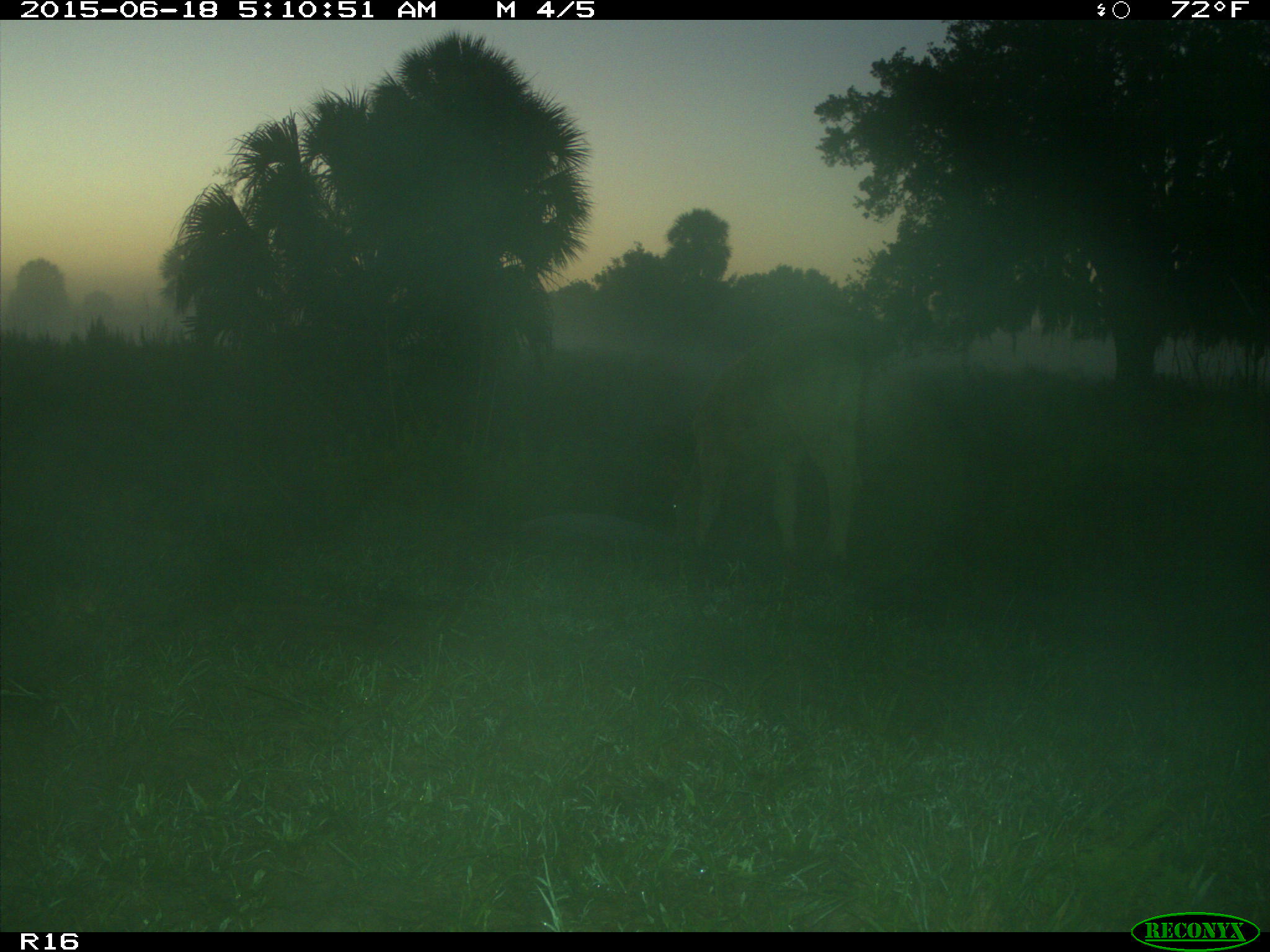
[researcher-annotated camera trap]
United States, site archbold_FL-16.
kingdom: Animalia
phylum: Chordata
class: Mammalia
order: Artiodactyla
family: Bovidae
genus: Bos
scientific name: Bos taurus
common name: domestic cow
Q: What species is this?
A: Bos taurus (domestic cow).